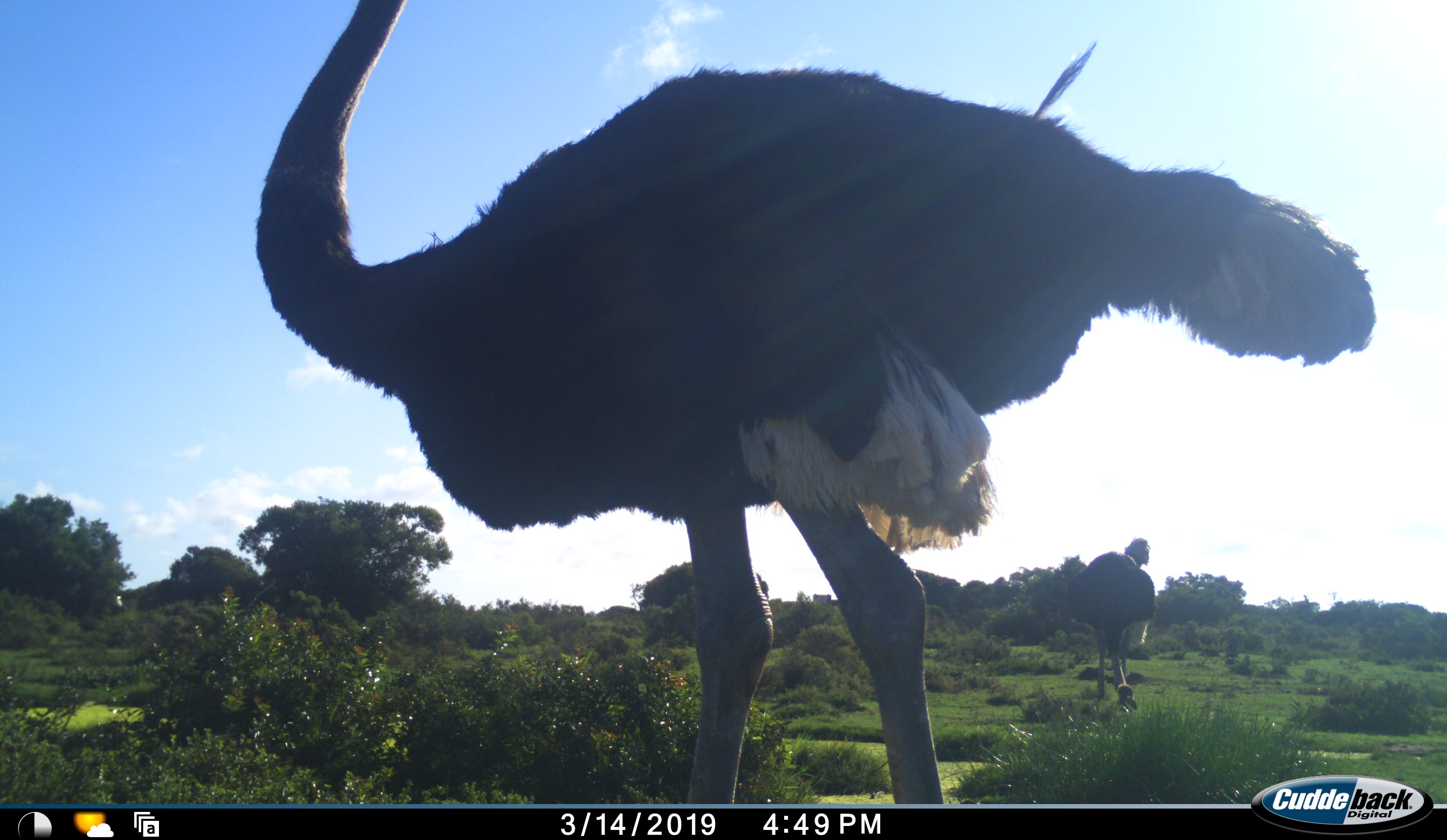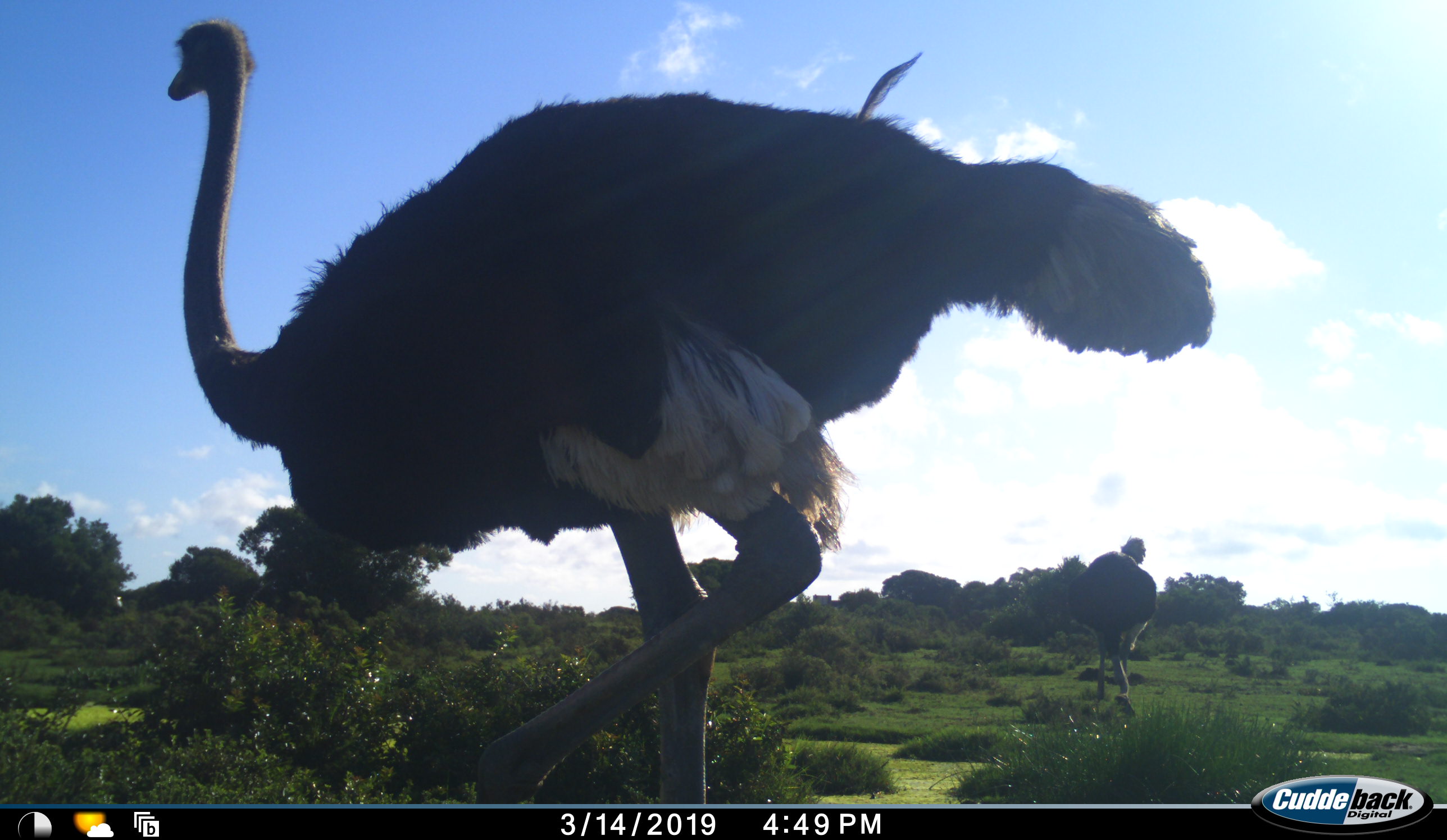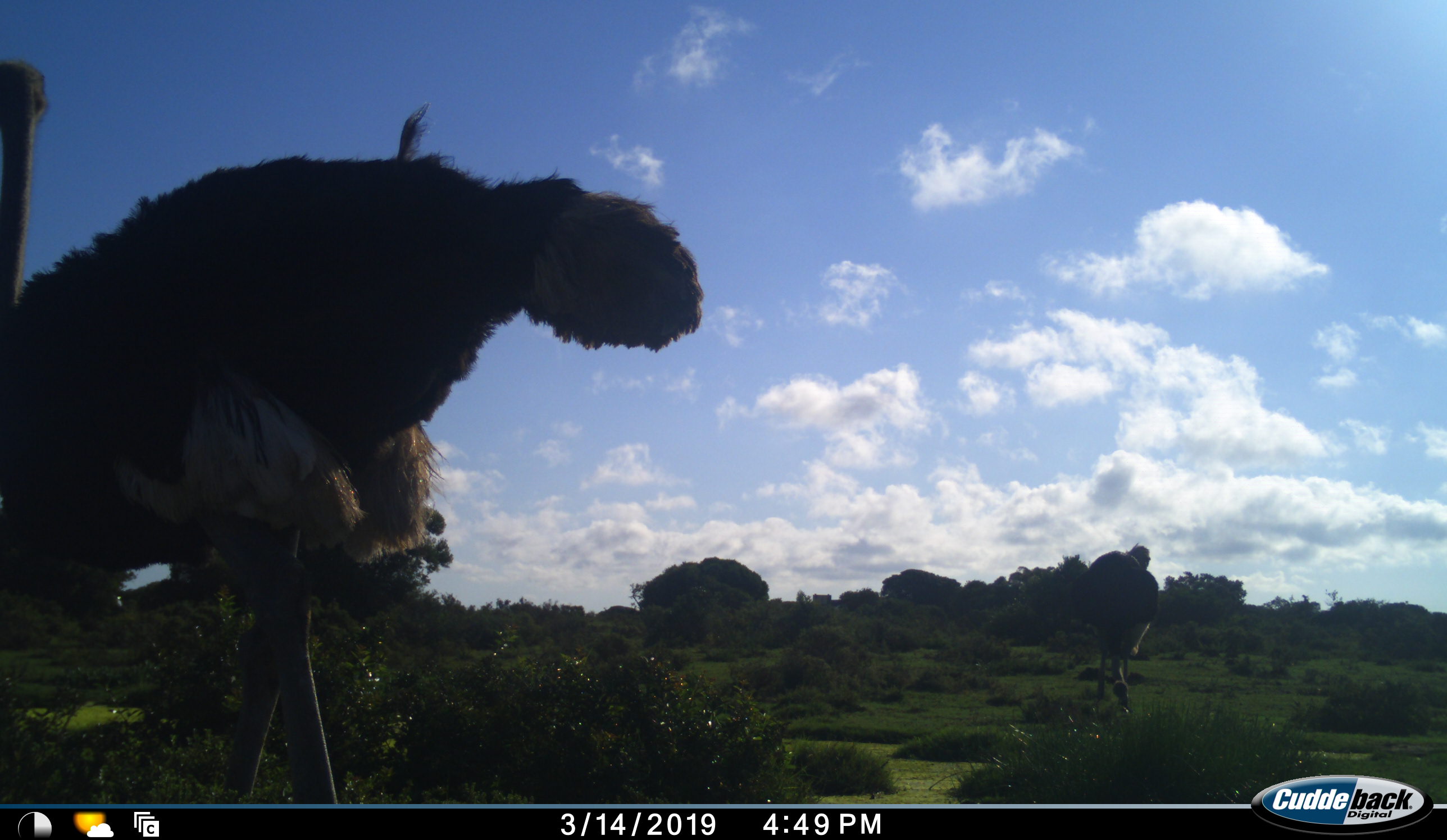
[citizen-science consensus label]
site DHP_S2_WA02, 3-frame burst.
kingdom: Animalia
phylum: Chordata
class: Aves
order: Struthioniformes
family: Struthionidae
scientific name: Struthionidae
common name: ostrich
Ostrich (Struthionidae), count 2. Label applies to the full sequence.